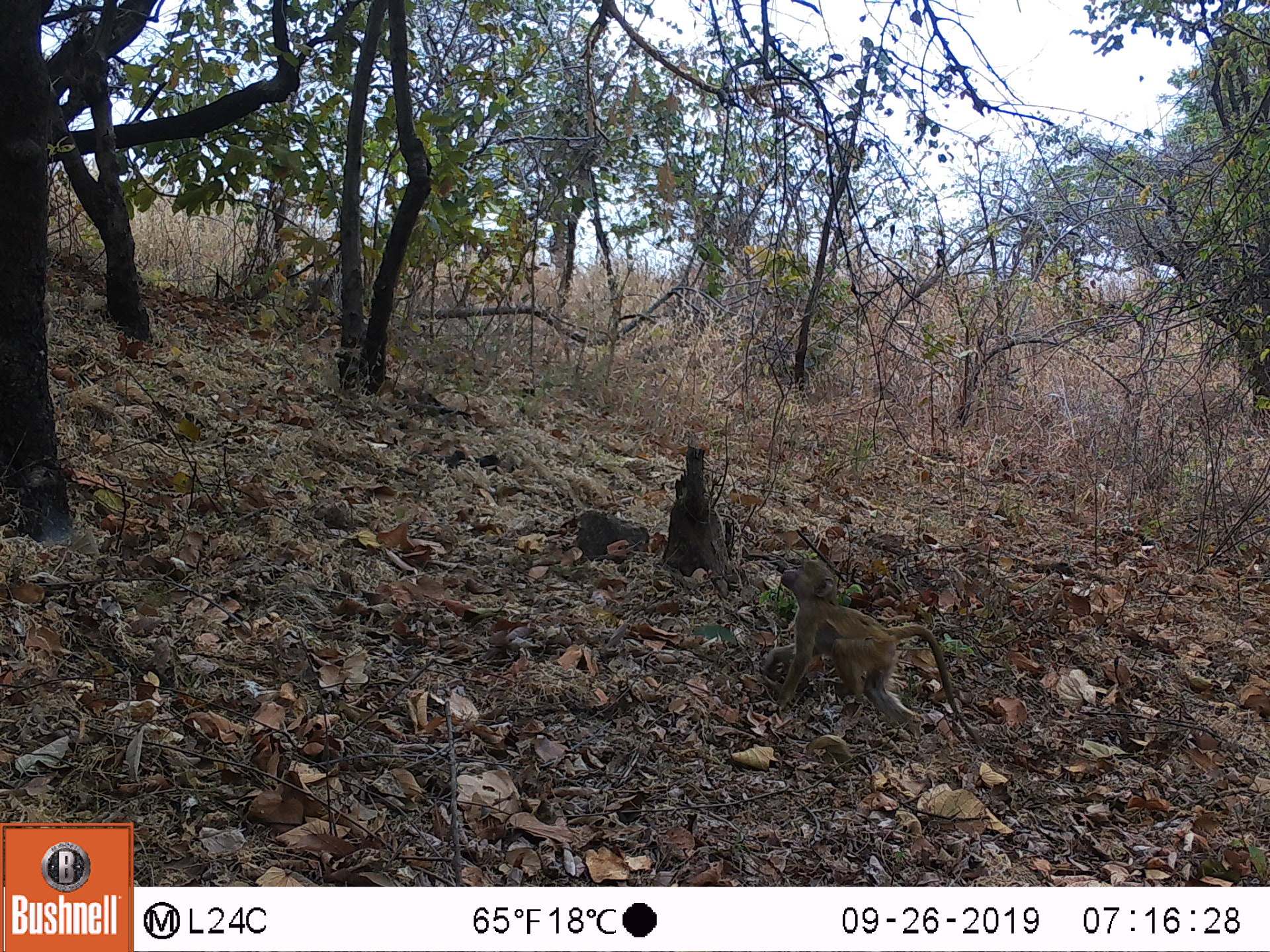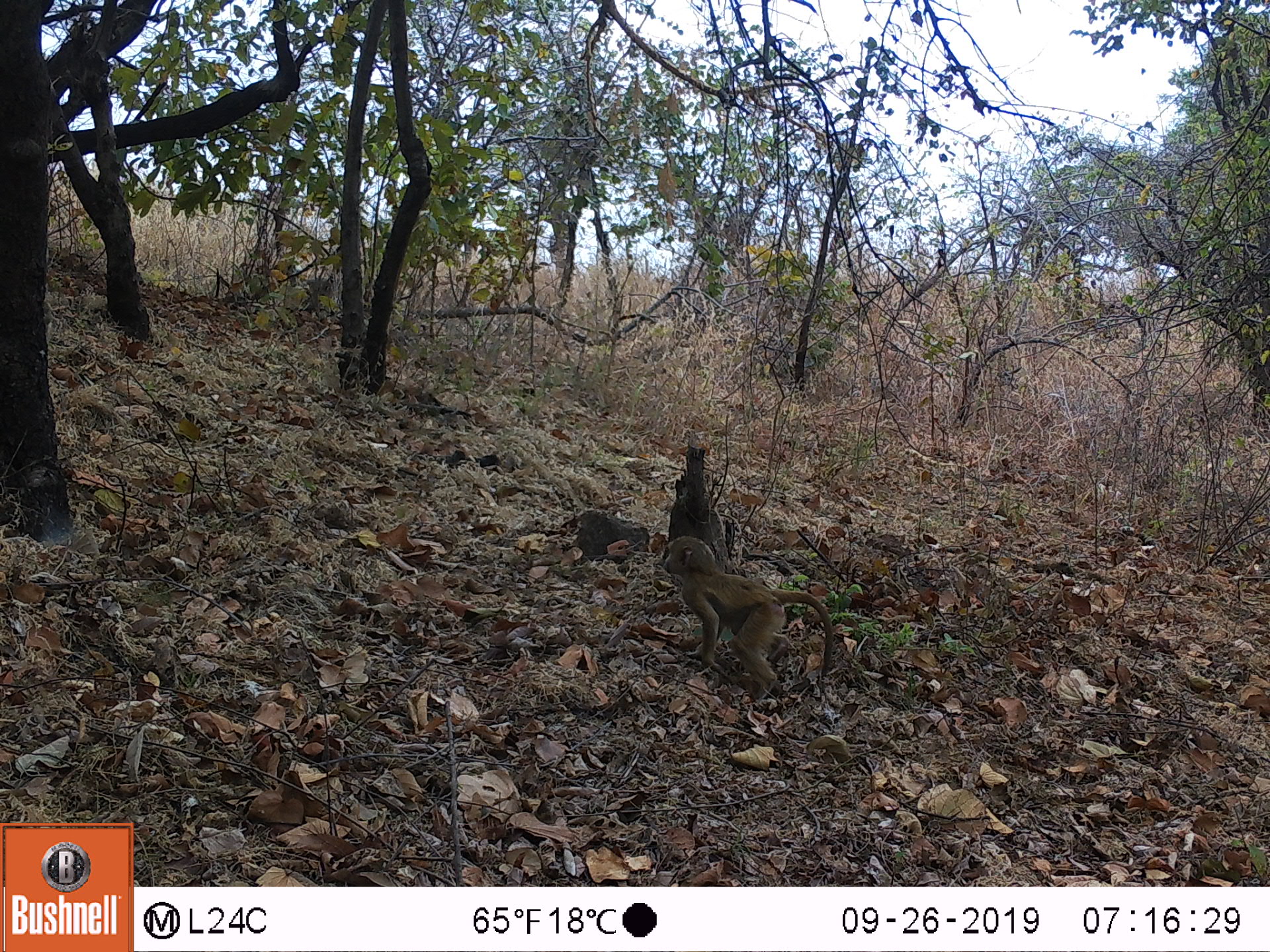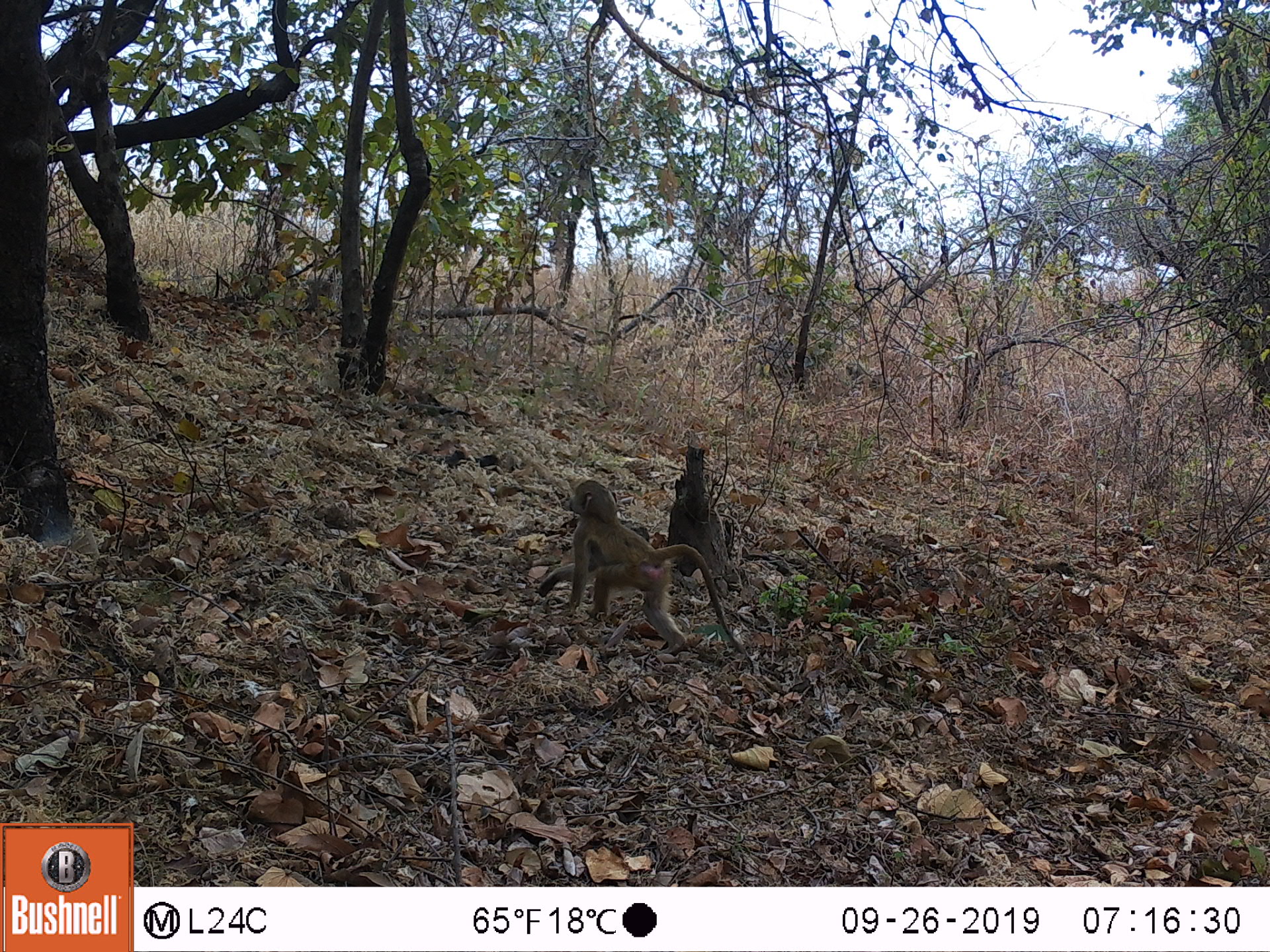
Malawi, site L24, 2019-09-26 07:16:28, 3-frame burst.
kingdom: Animalia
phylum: Chordata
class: Mammalia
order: Primates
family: Cercopithecidae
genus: Papio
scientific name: Papio cynocephalus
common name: yellow baboon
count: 1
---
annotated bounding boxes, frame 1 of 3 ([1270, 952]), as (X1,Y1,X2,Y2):
yellow baboon: (771,552,956,735)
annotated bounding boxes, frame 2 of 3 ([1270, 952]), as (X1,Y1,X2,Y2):
yellow baboon: (656,533,831,705)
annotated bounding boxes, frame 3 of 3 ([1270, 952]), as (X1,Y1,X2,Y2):
yellow baboon: (533,474,737,651)